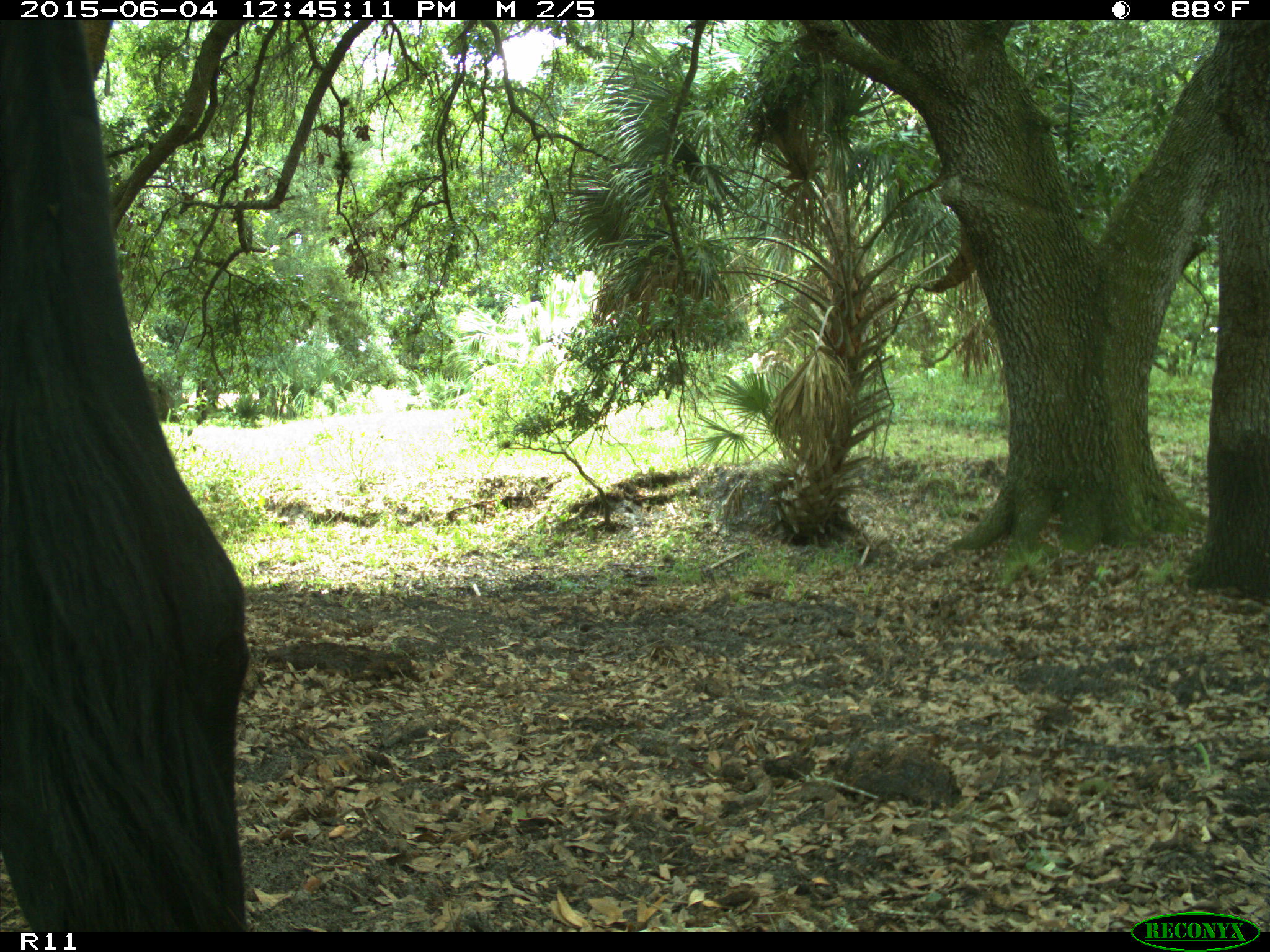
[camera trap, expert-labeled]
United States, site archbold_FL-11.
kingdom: Animalia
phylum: Chordata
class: Mammalia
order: Artiodactyla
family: Bovidae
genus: Bos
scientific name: Bos taurus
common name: domestic cow